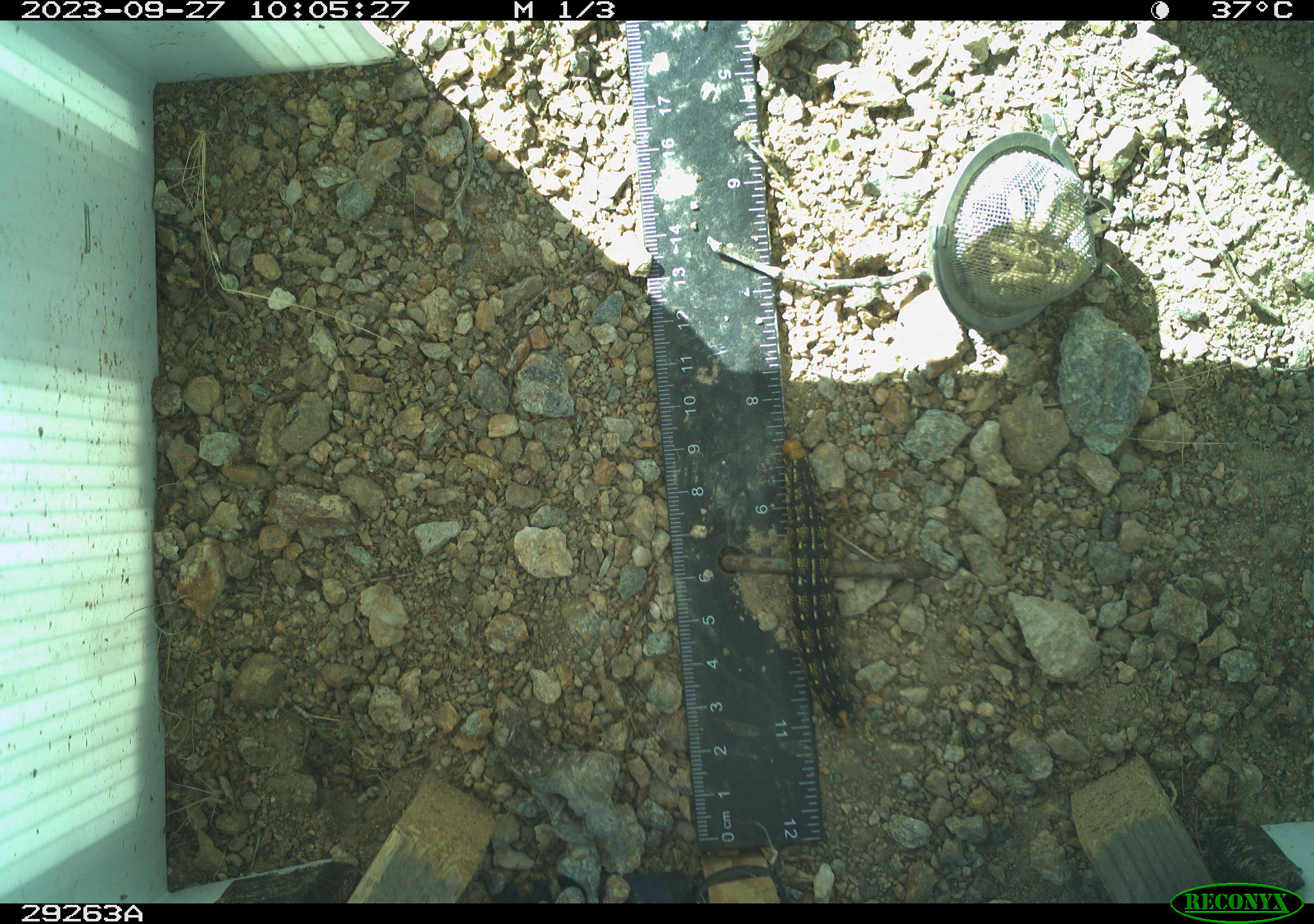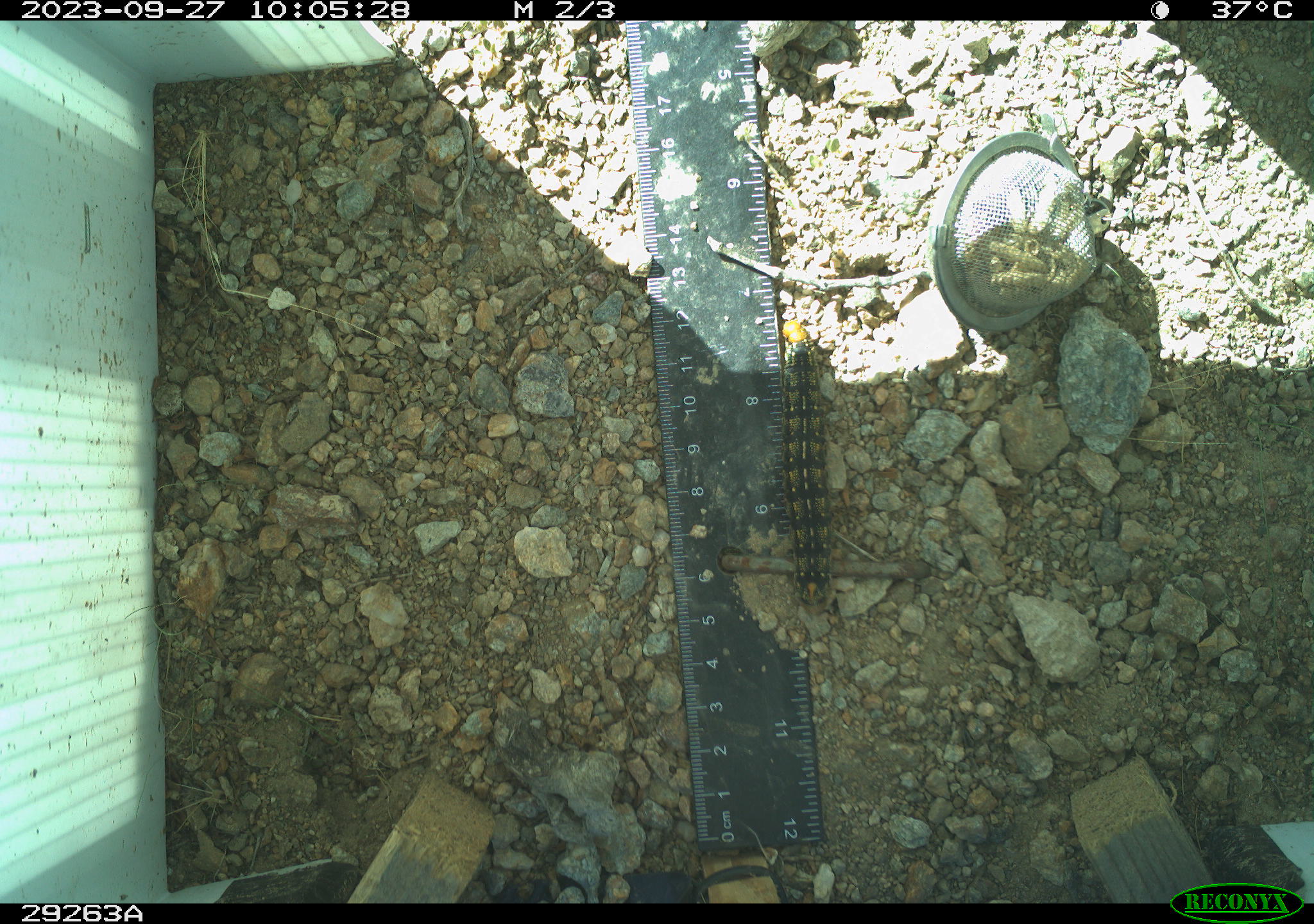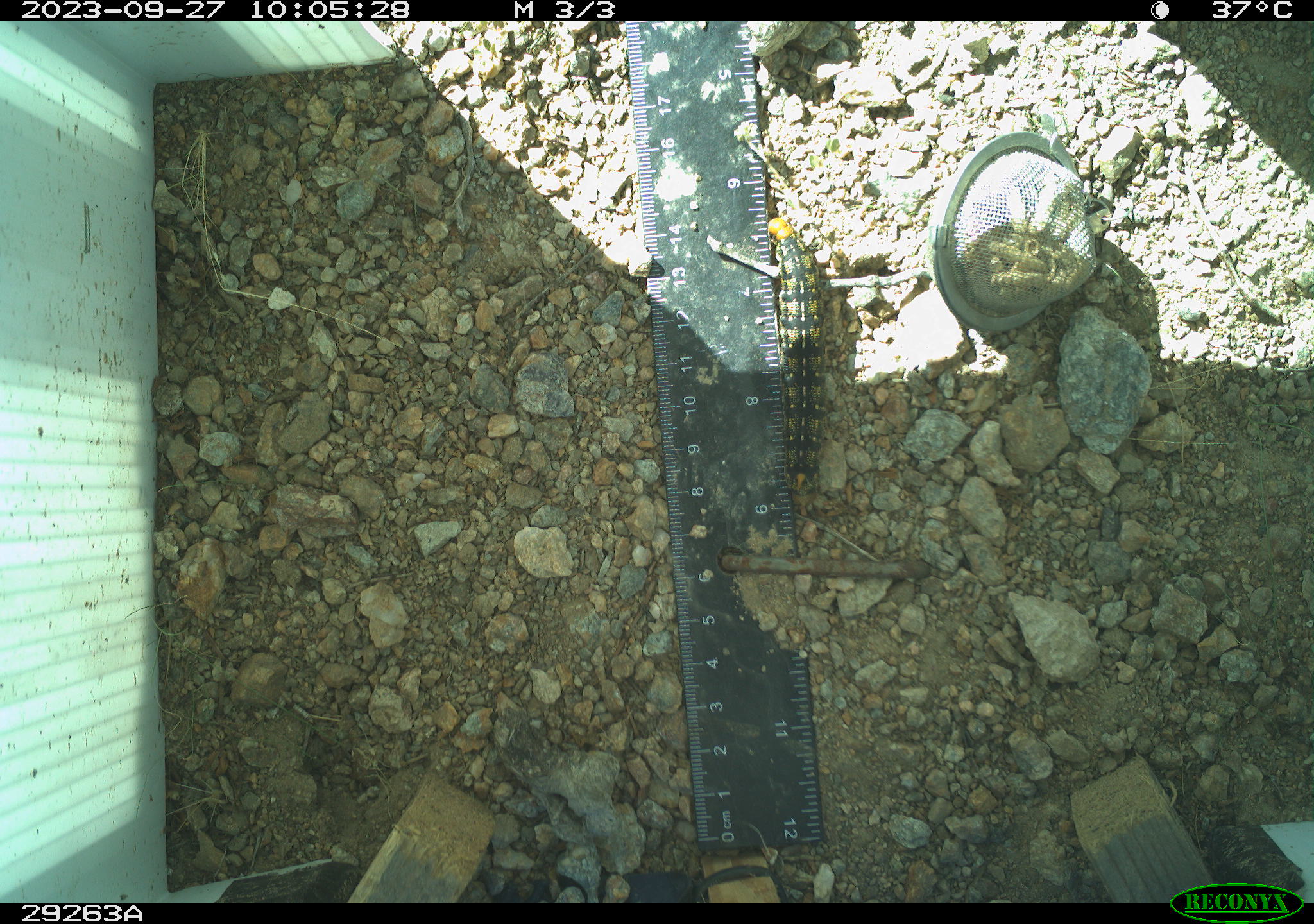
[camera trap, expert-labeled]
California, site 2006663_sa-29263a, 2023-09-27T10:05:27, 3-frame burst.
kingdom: Animalia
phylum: Arthropoda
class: Insecta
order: Lepidoptera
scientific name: Lepidoptera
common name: butterflies and moths